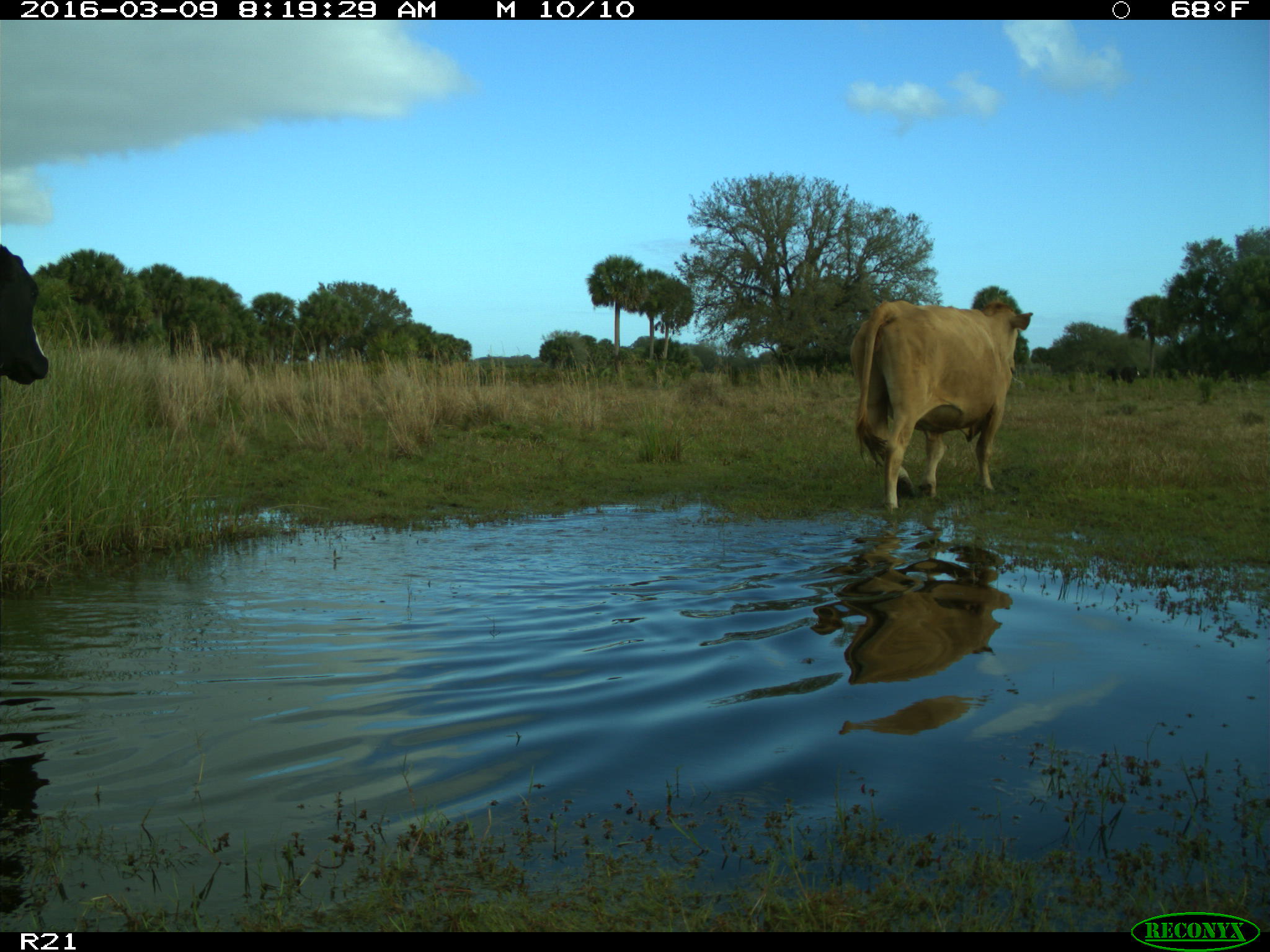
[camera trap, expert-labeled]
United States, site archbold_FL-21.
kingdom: Animalia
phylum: Chordata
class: Mammalia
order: Artiodactyla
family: Bovidae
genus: Bos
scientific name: Bos taurus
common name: domestic cow